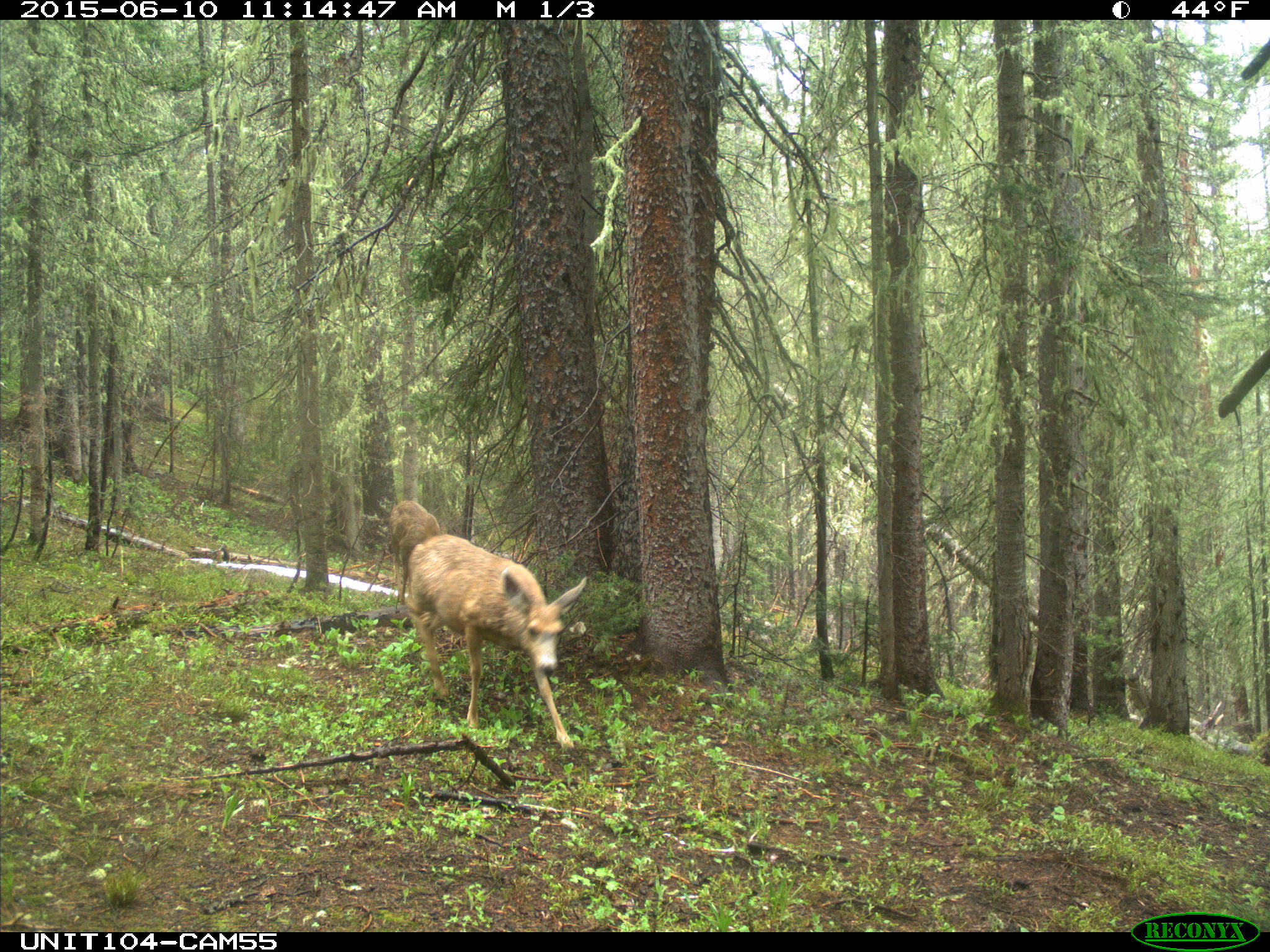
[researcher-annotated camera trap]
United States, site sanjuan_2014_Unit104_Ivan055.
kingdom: Animalia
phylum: Chordata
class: Mammalia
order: Artiodactyla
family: Cervidae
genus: Odocoileus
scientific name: Odocoileus hemionus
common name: mule deer